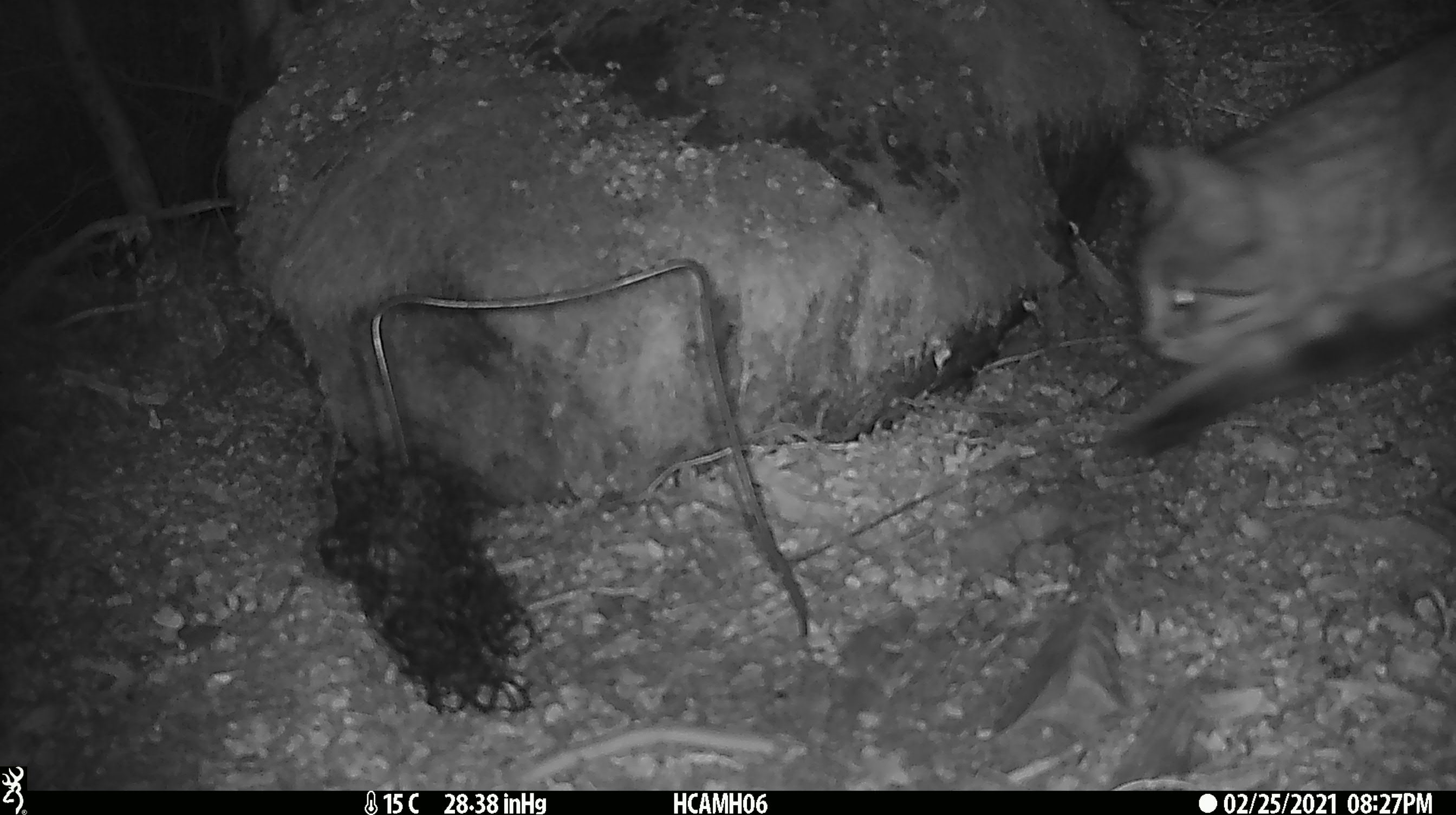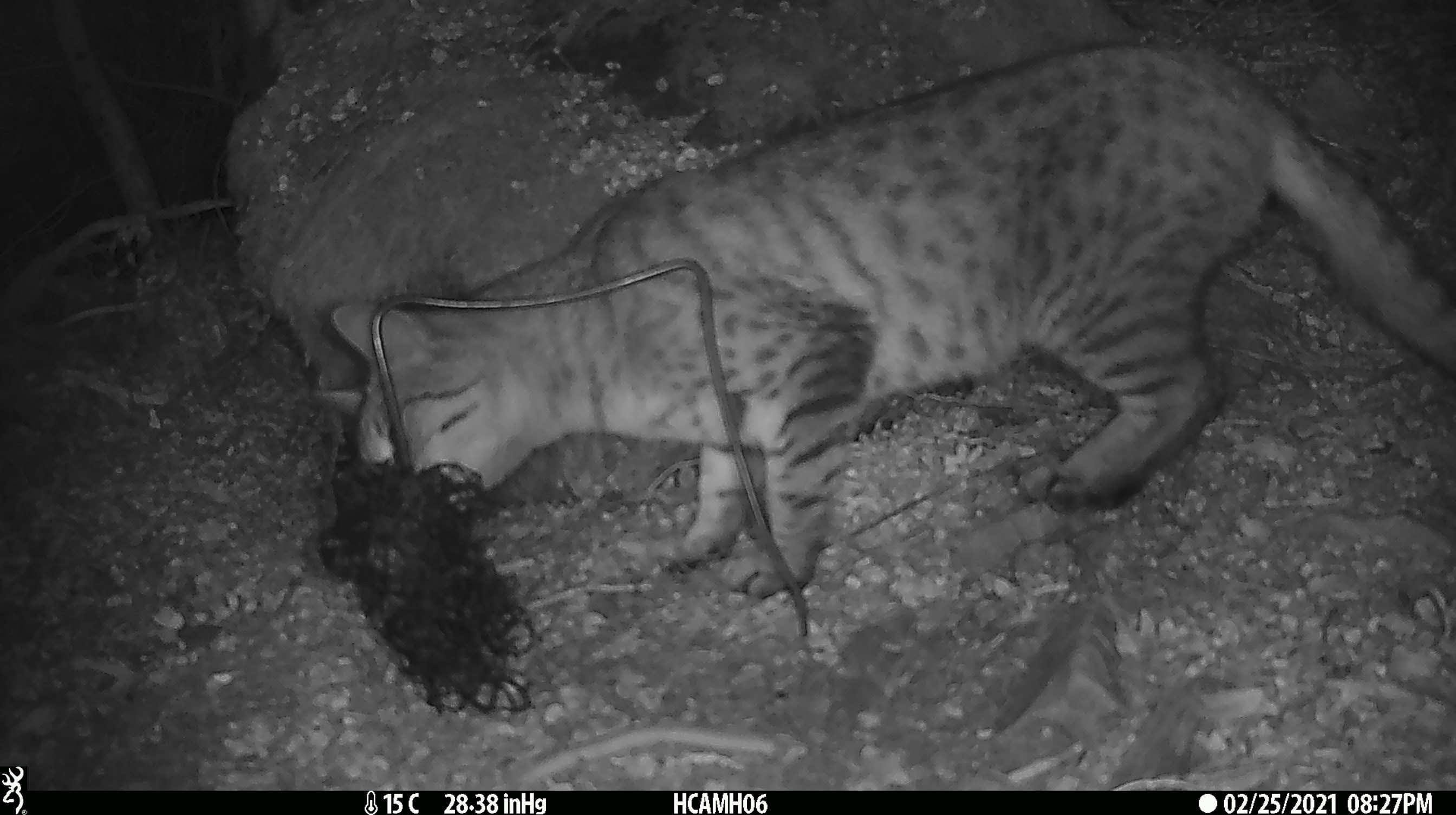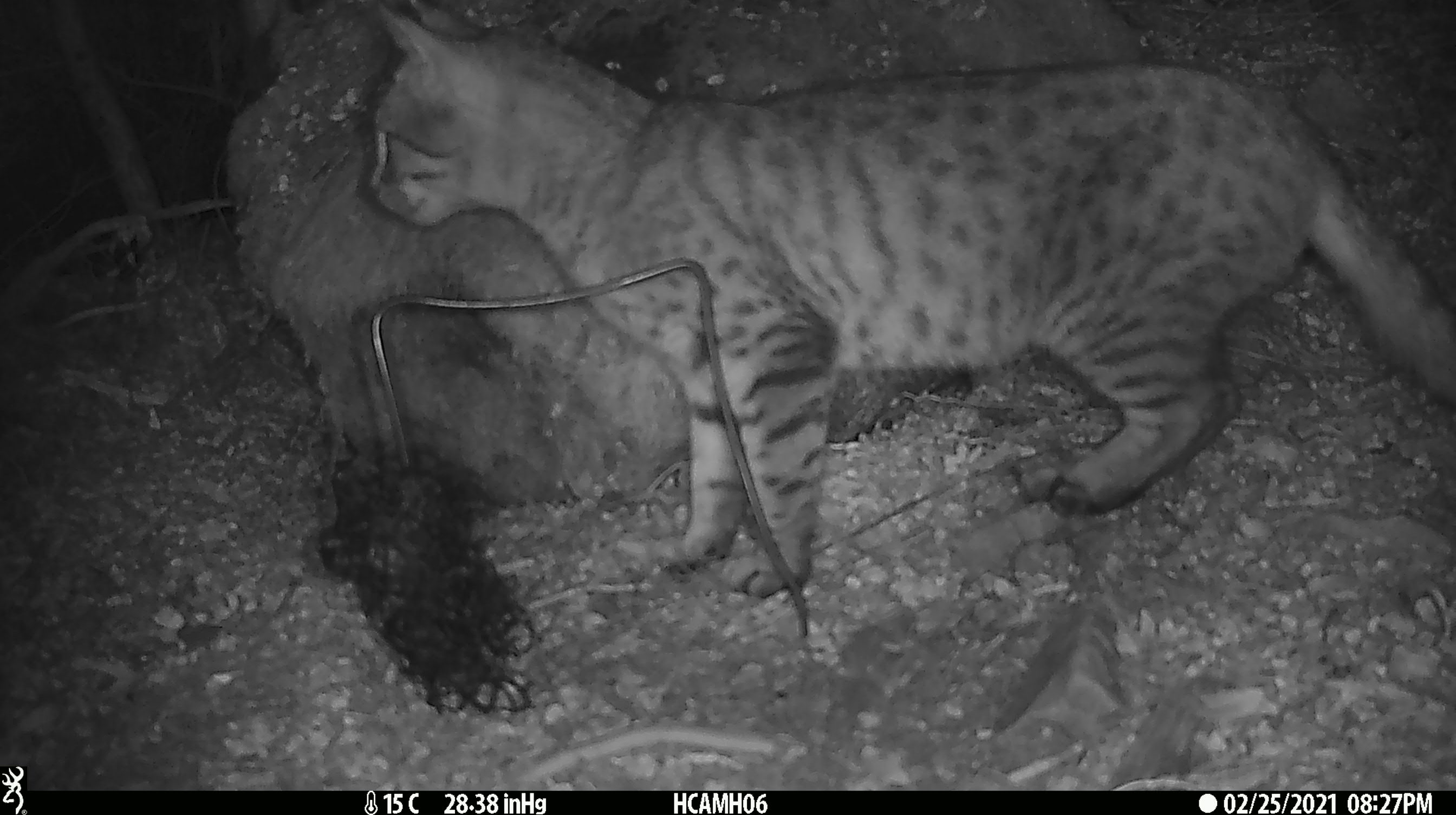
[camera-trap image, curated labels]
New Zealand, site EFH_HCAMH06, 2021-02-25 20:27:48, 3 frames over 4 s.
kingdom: Animalia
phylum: Chordata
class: Mammalia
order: Carnivora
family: Felidae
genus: Felis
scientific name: Felis catus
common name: domestic cat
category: cat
Cat (domestic cat) (Felis catus).